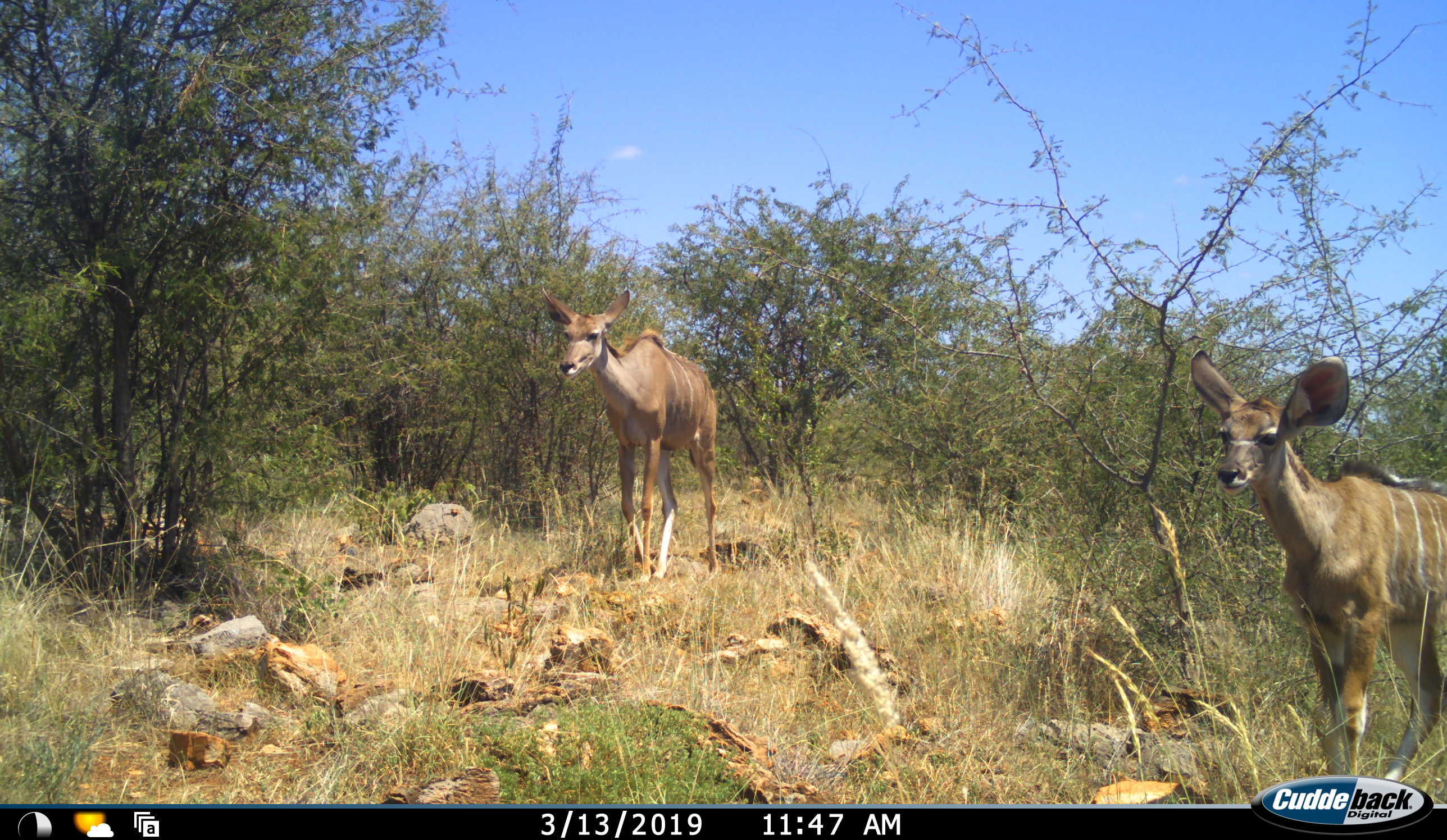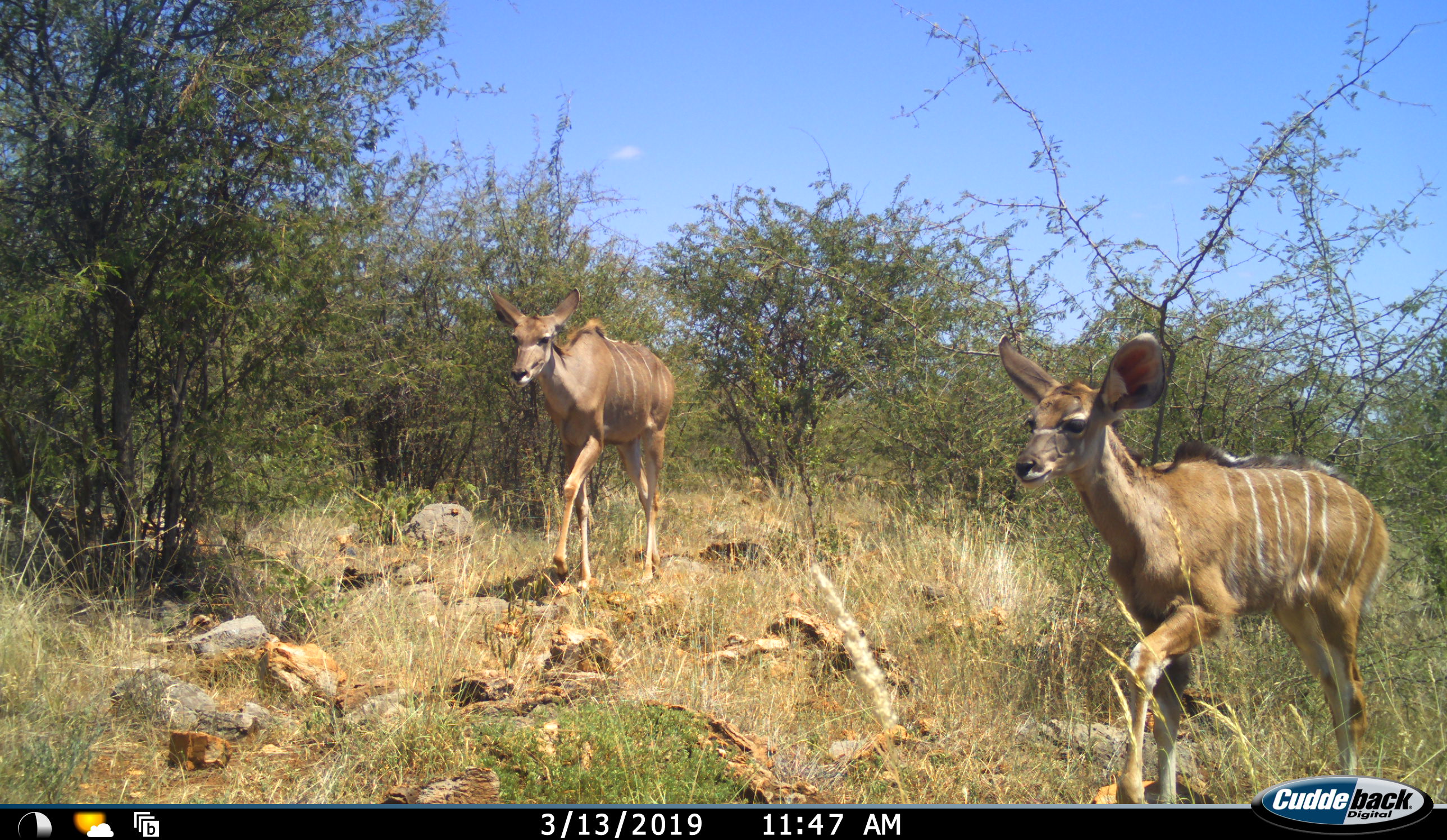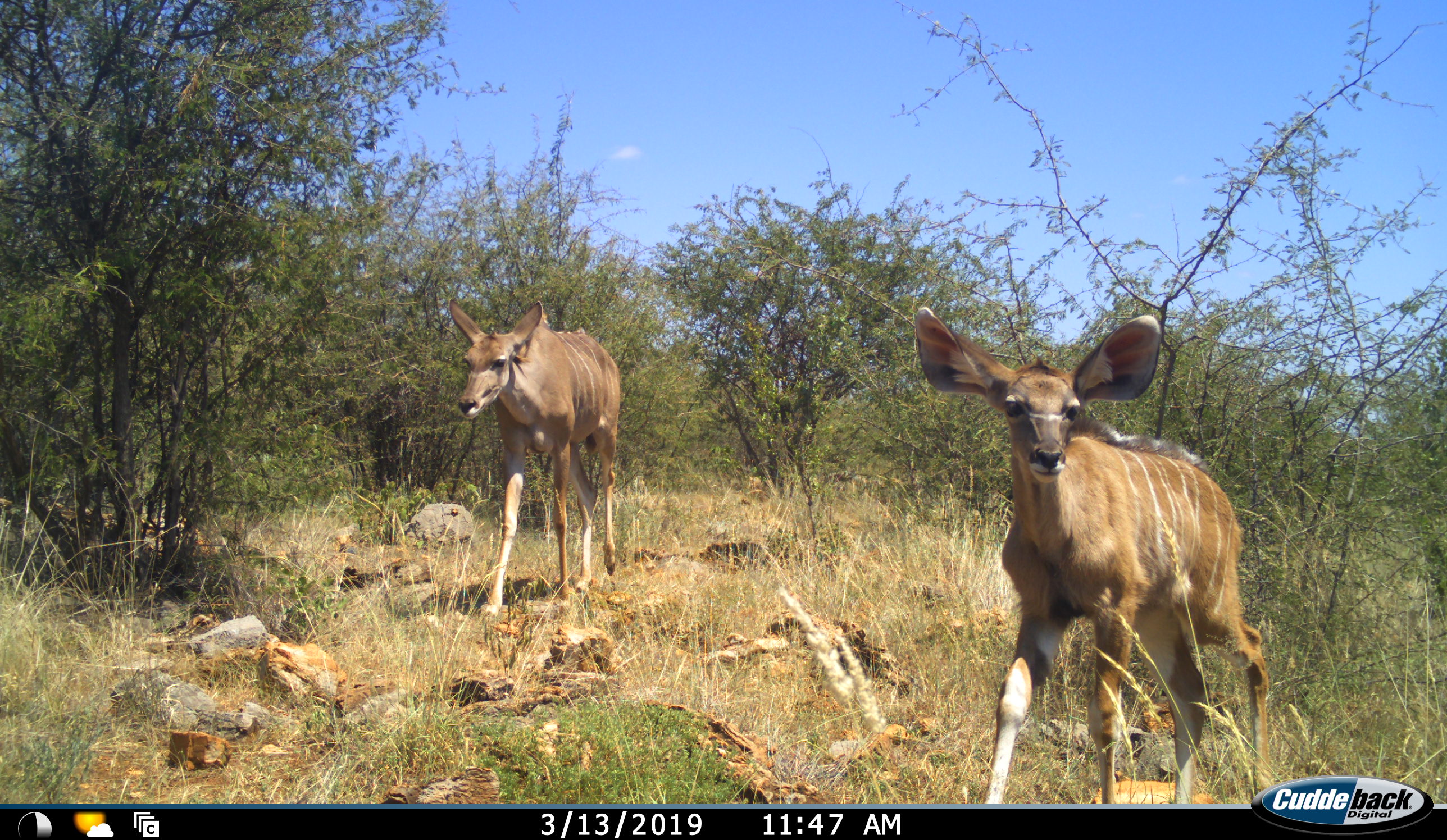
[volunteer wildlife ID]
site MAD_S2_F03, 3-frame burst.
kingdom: Animalia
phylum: Chordata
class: Mammalia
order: Artiodactyla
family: Bovidae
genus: Tragelaphus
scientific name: Tragelaphus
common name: kudu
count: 2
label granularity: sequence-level